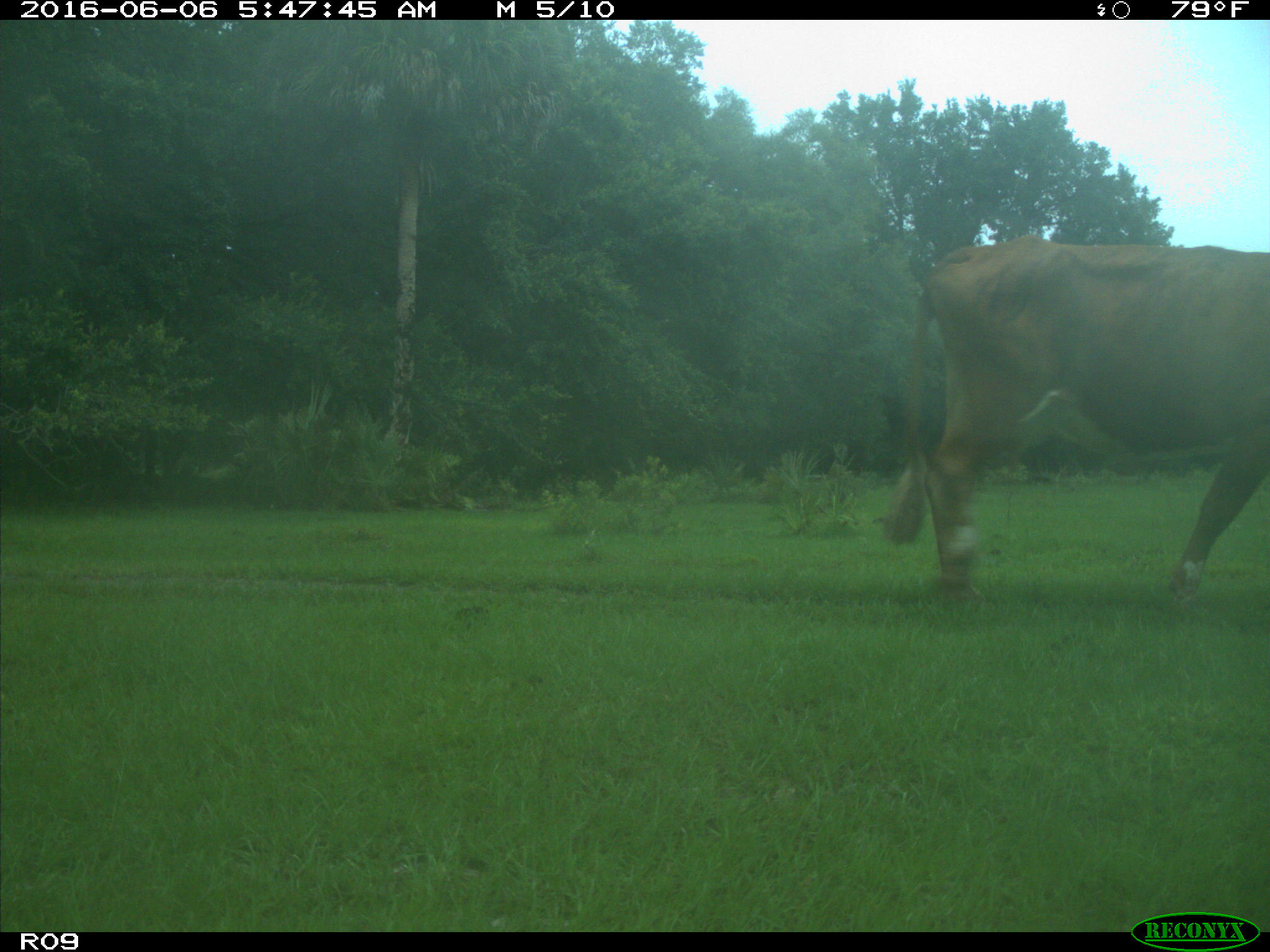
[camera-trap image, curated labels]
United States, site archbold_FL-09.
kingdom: Animalia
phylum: Chordata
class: Mammalia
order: Artiodactyla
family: Bovidae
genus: Bos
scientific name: Bos taurus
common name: domestic cow